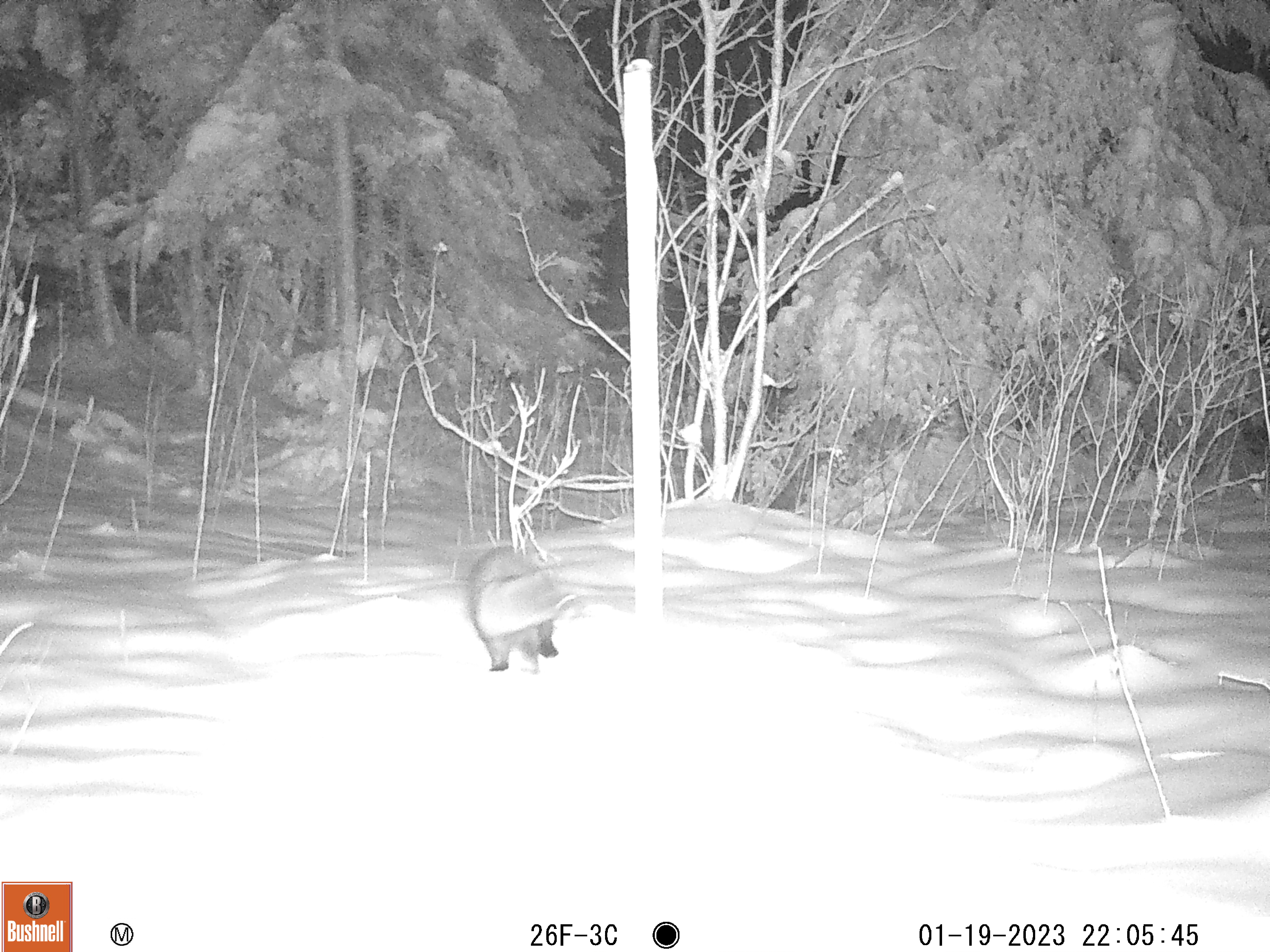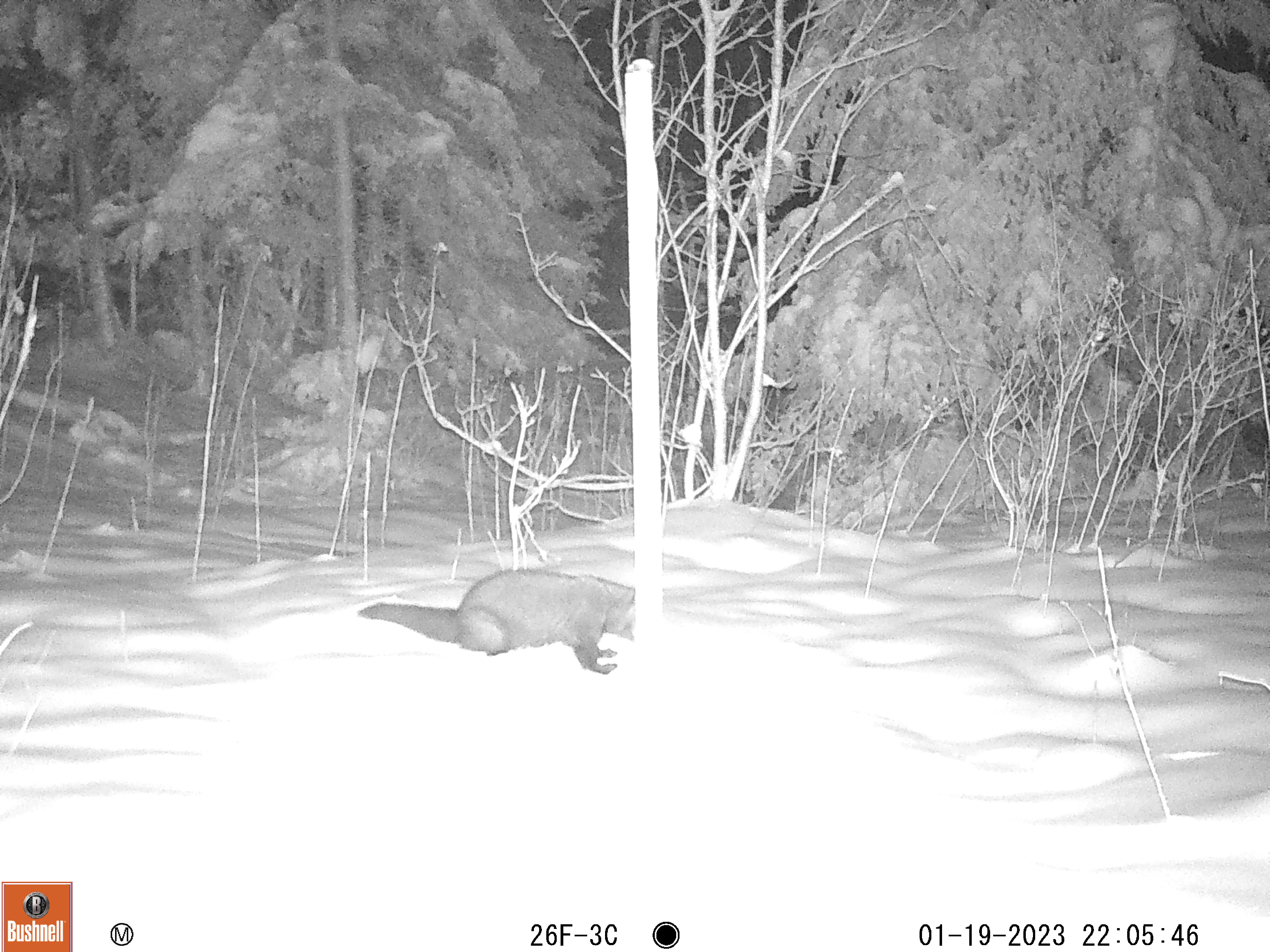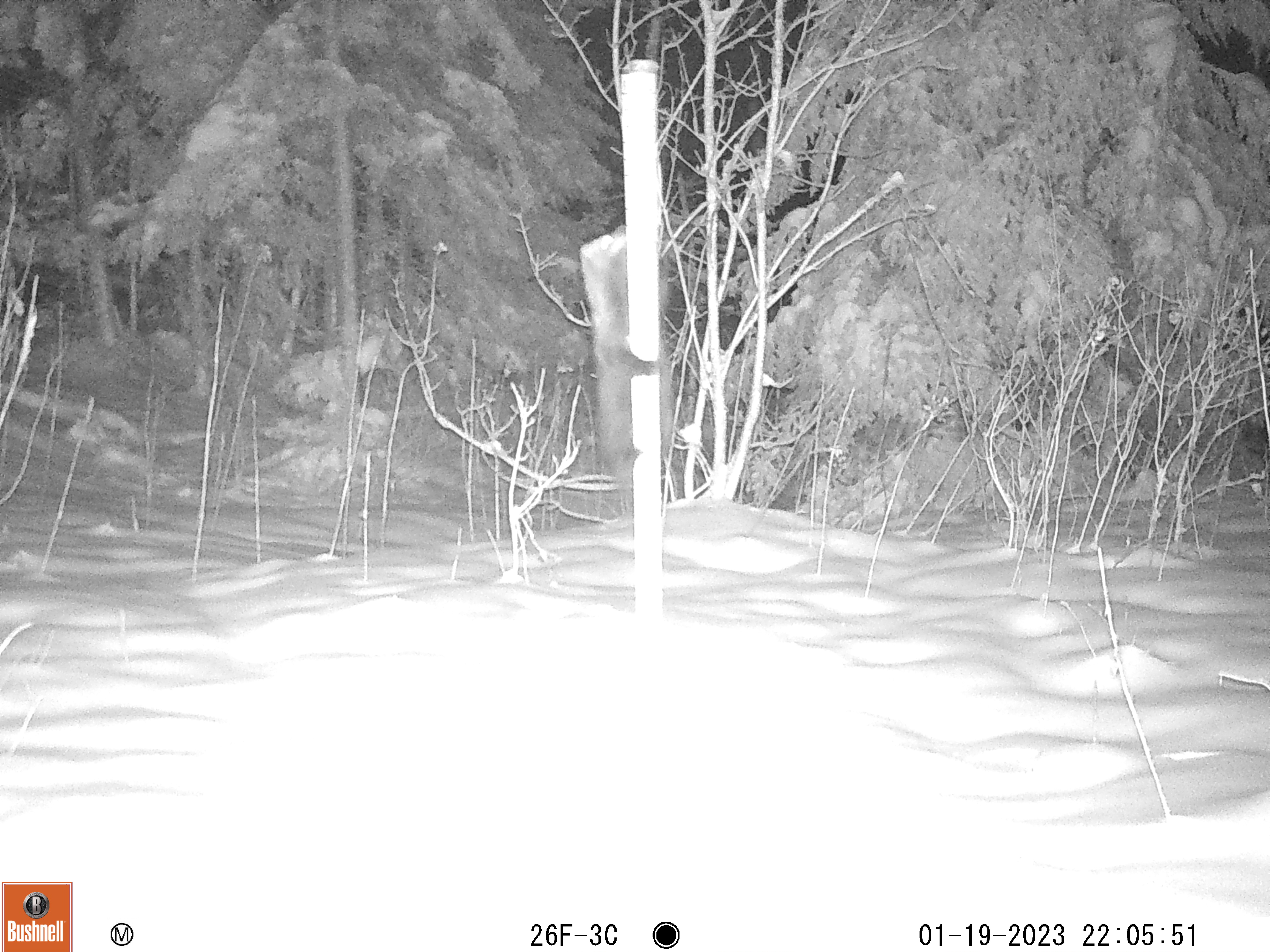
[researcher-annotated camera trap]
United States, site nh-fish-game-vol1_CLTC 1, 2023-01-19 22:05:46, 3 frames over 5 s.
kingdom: Animalia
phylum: Chordata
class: Mammalia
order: Carnivora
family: Mustelidae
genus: Pekania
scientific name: Pekania pennanti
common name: fisher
Fisher (Pekania pennanti).